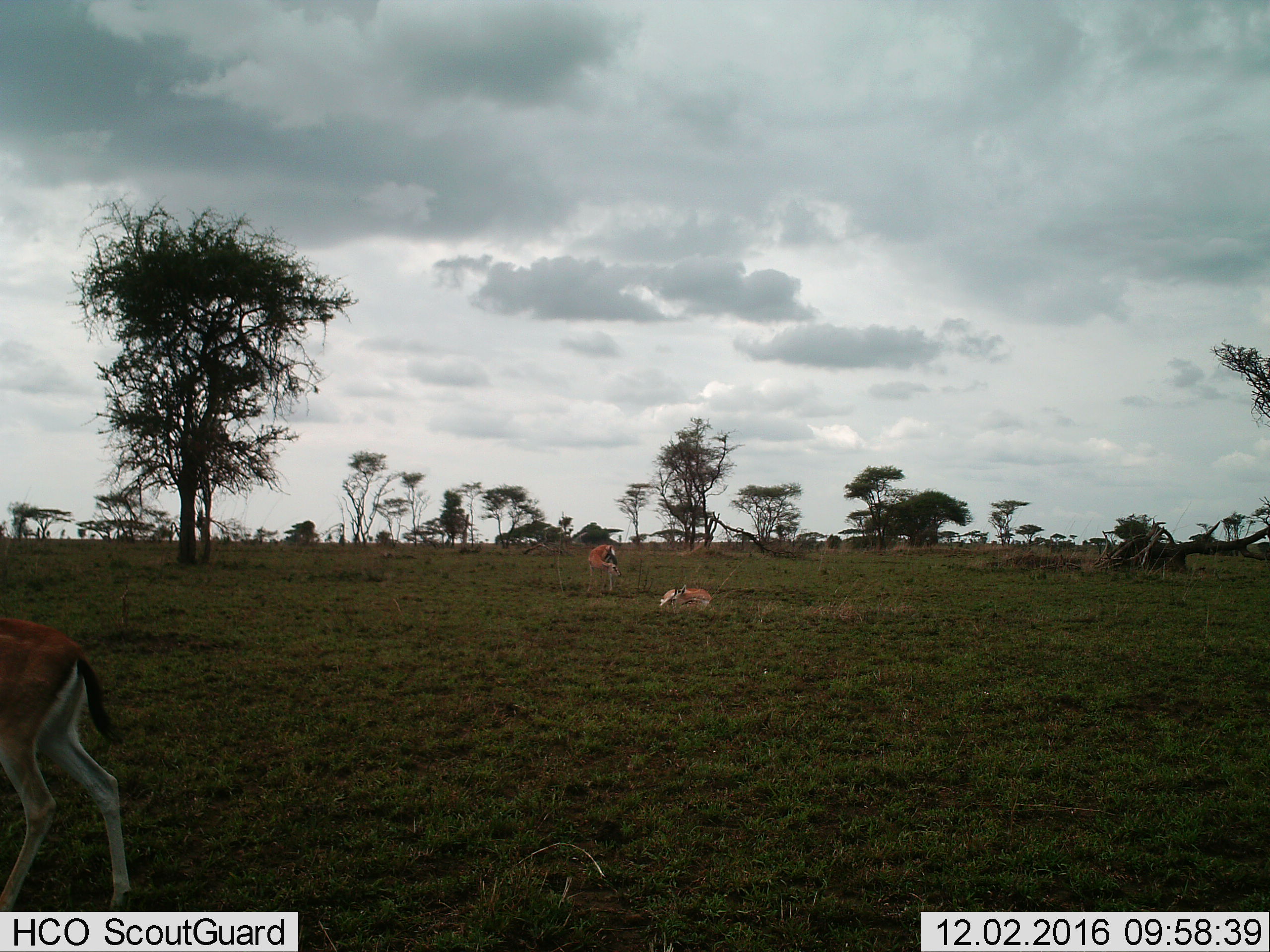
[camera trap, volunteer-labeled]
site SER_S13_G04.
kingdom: Animalia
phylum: Chordata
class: Mammalia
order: Artiodactyla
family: Bovidae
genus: Eudorcas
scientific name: Eudorcas thomsonii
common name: thomson's gazelle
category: gazellethomsons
Gazellethomsons (thomson's gazelle) (Eudorcas thomsonii), count 3. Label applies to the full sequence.